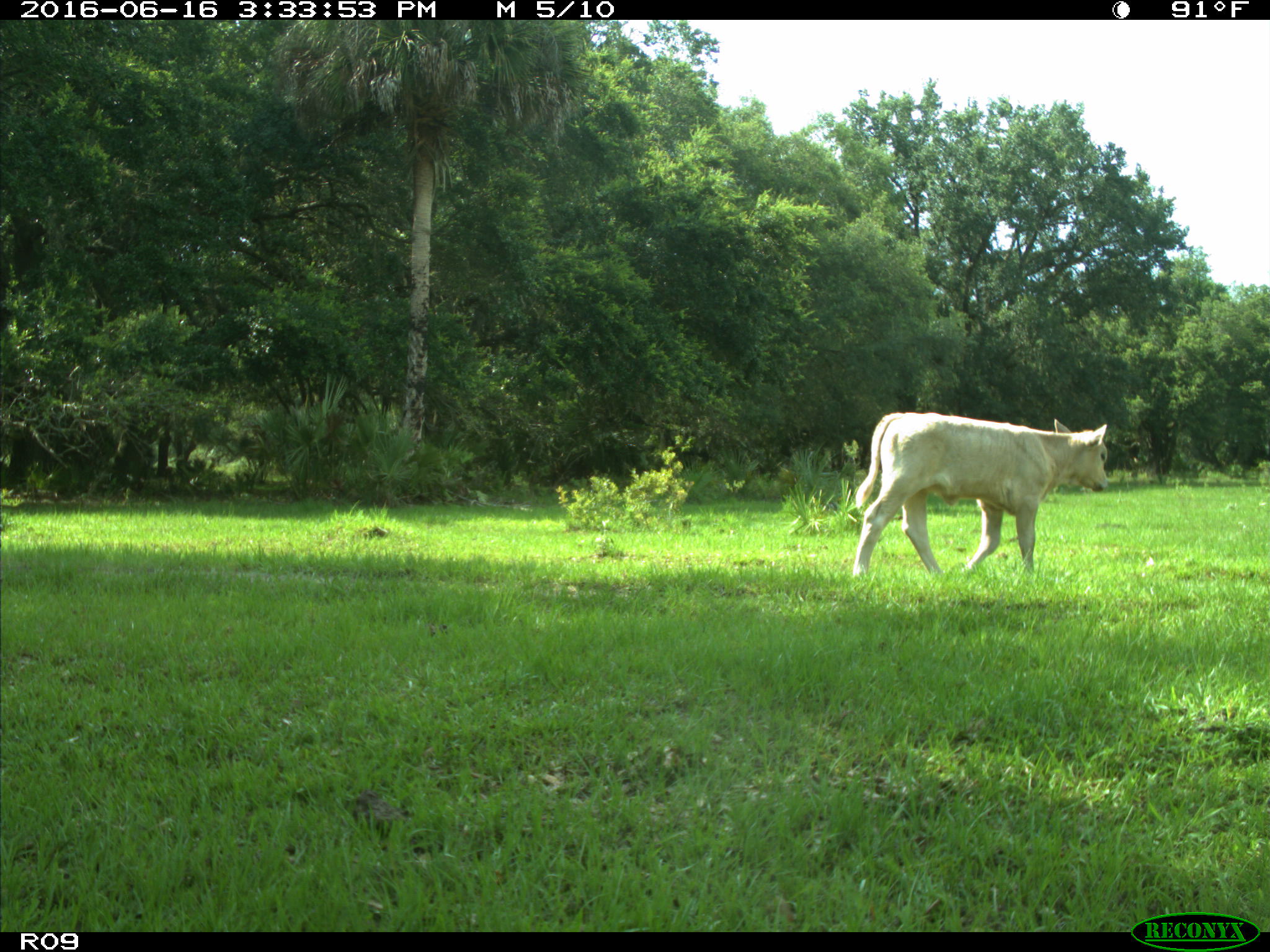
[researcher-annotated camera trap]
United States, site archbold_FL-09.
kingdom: Animalia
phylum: Chordata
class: Mammalia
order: Artiodactyla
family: Bovidae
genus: Bos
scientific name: Bos taurus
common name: domestic cow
Bos taurus (domestic cow).